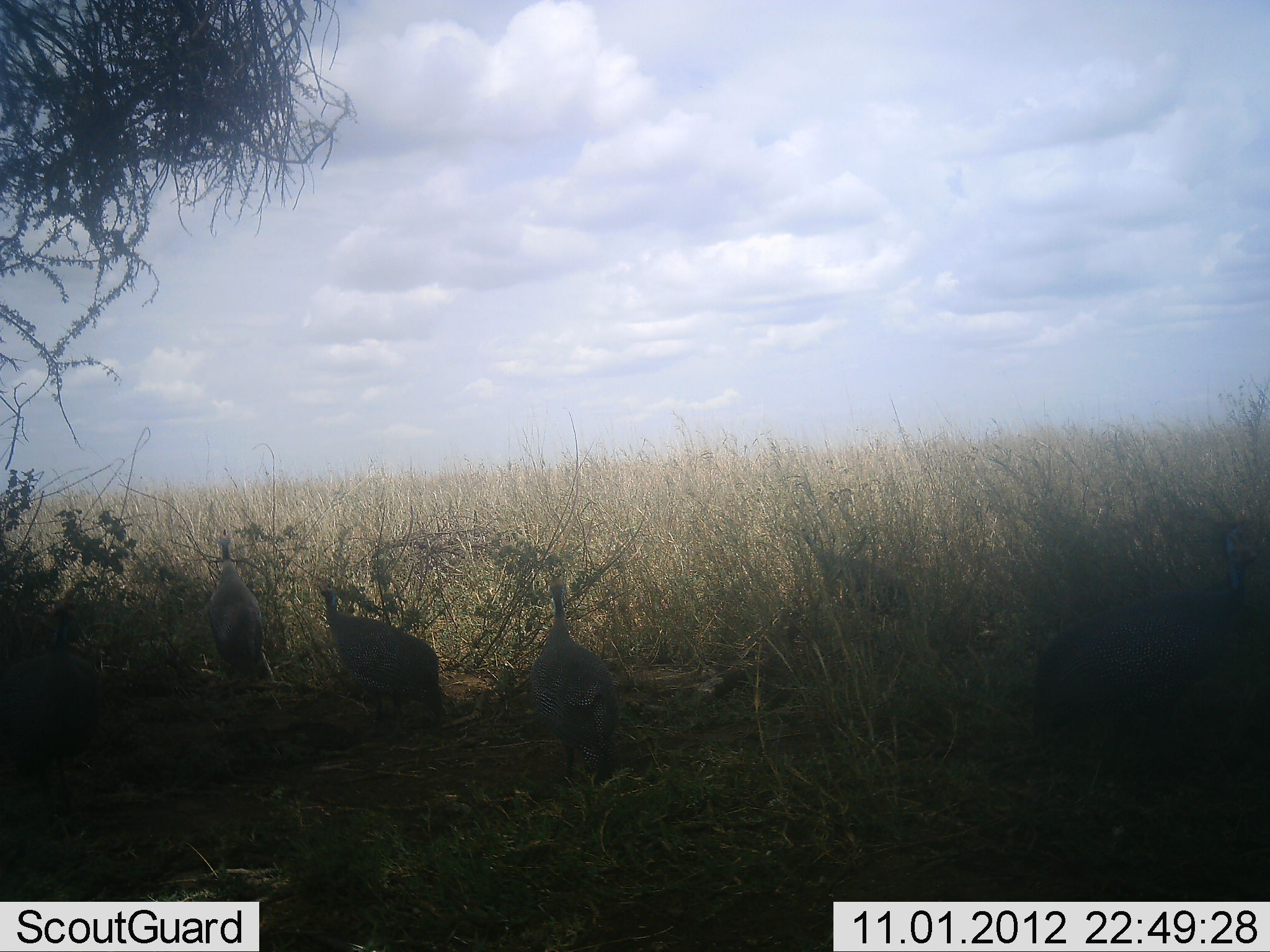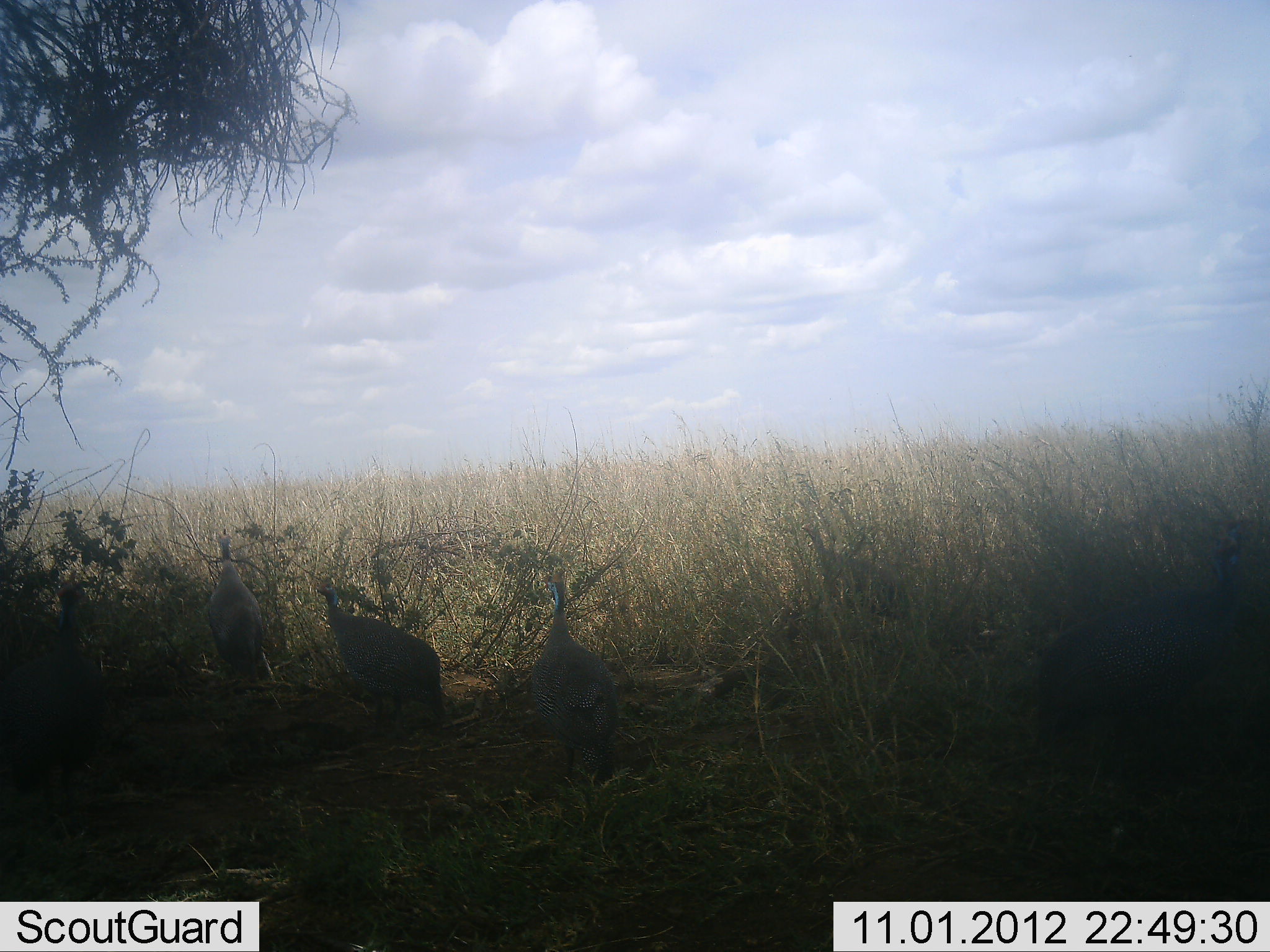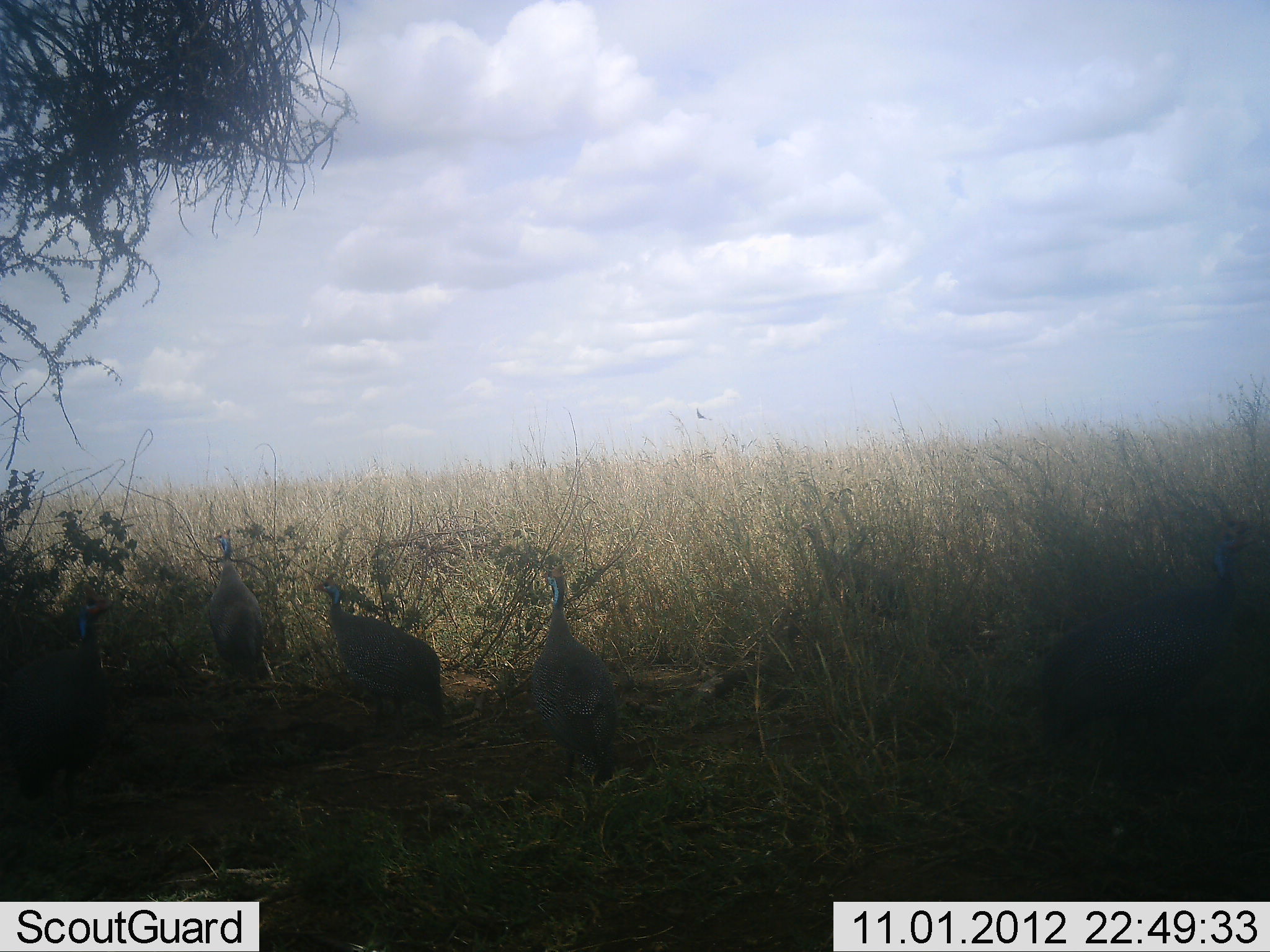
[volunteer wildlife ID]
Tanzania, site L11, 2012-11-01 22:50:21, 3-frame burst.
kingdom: Animalia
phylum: Chordata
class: Aves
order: Galliformes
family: Numididae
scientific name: Numididae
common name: guinea fowl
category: guineafowl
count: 4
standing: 50%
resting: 20%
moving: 10%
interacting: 0%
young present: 0%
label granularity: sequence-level